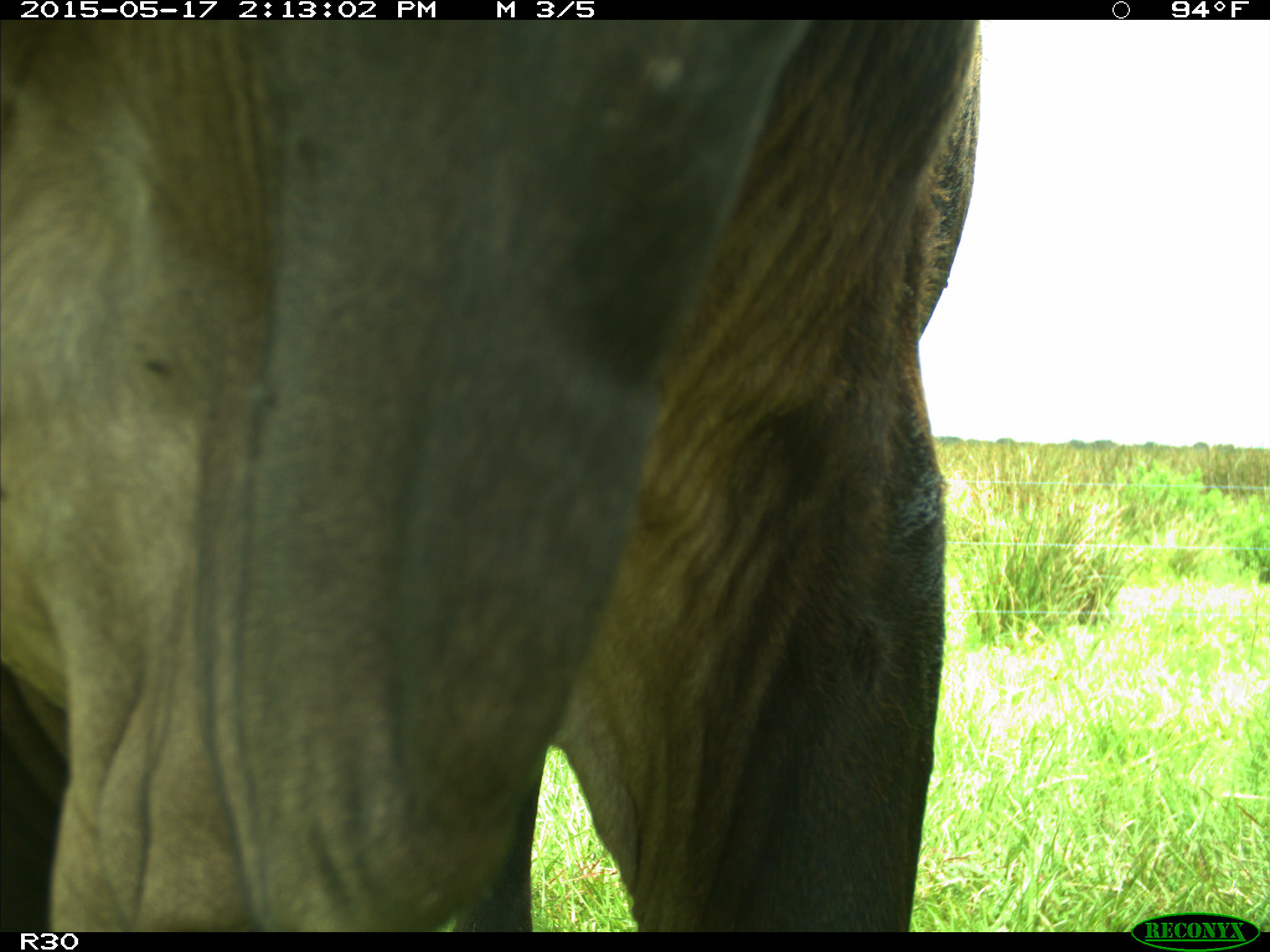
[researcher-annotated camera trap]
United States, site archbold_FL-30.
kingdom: Animalia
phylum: Chordata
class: Mammalia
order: Artiodactyla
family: Bovidae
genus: Bos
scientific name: Bos taurus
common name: domestic cow